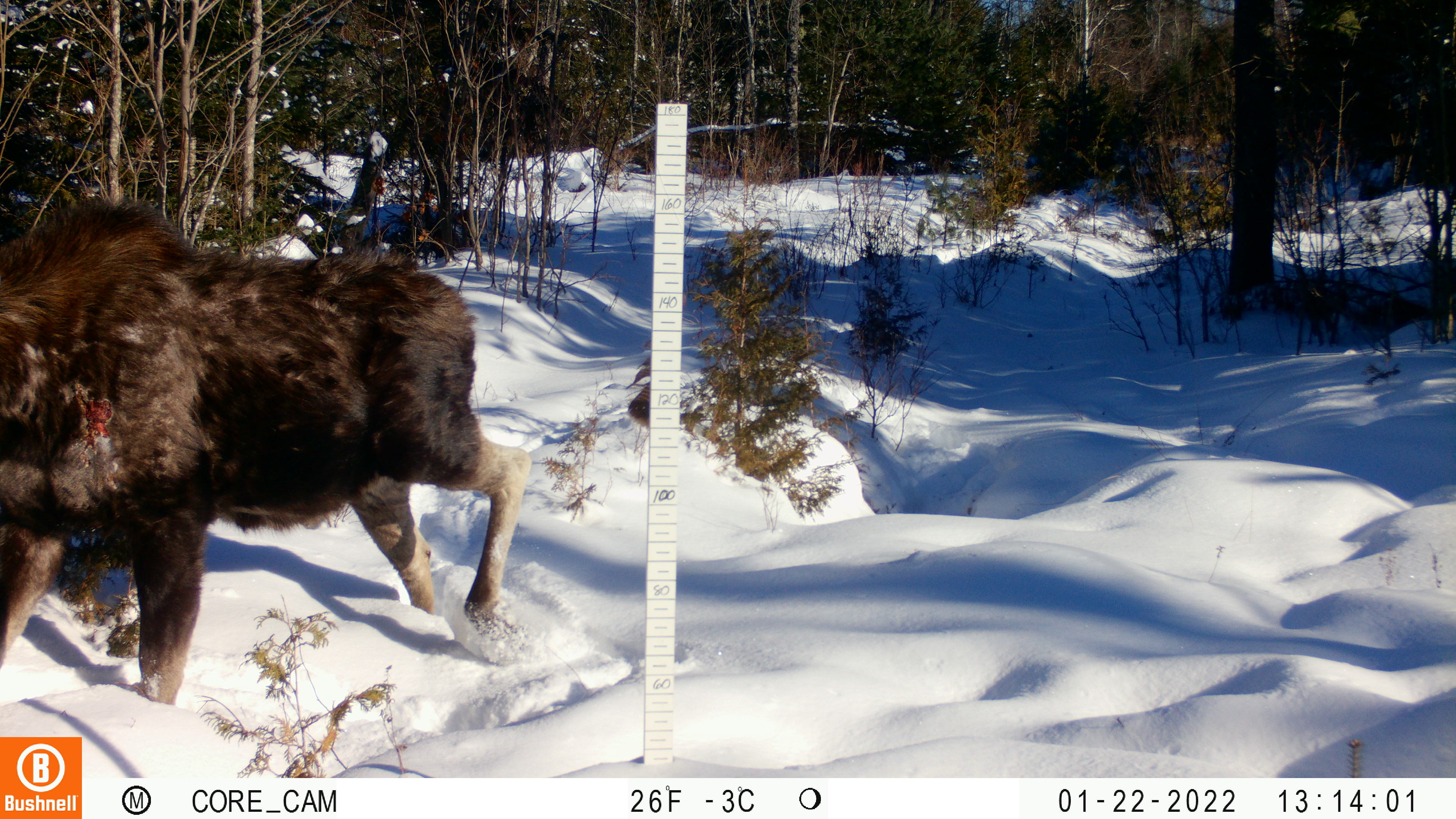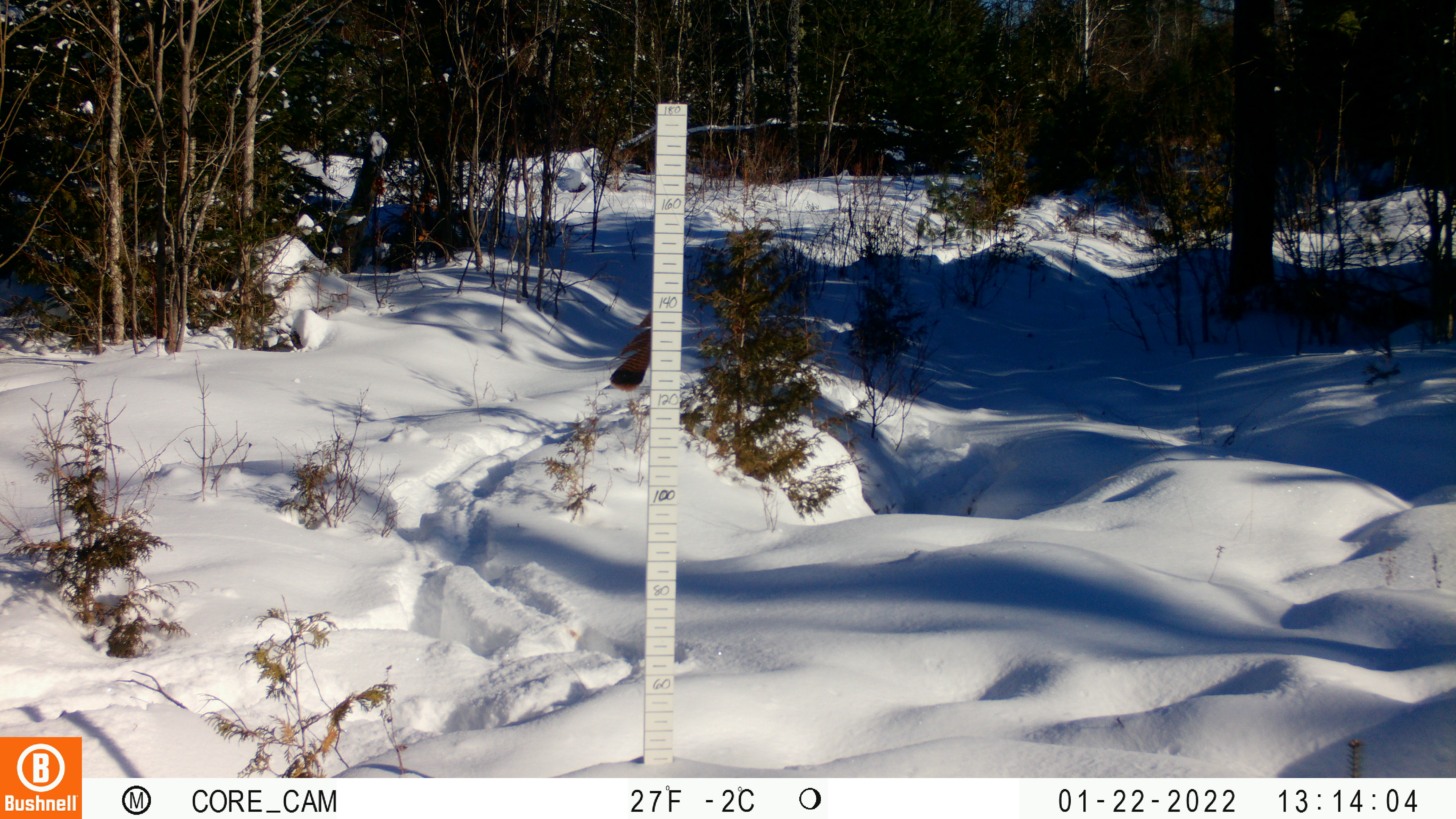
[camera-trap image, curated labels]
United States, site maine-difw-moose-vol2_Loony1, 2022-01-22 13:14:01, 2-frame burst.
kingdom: Animalia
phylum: Chordata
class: Mammalia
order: Artiodactyla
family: Cervidae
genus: Alces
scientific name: Alces alces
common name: moose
Moose (Alces alces).